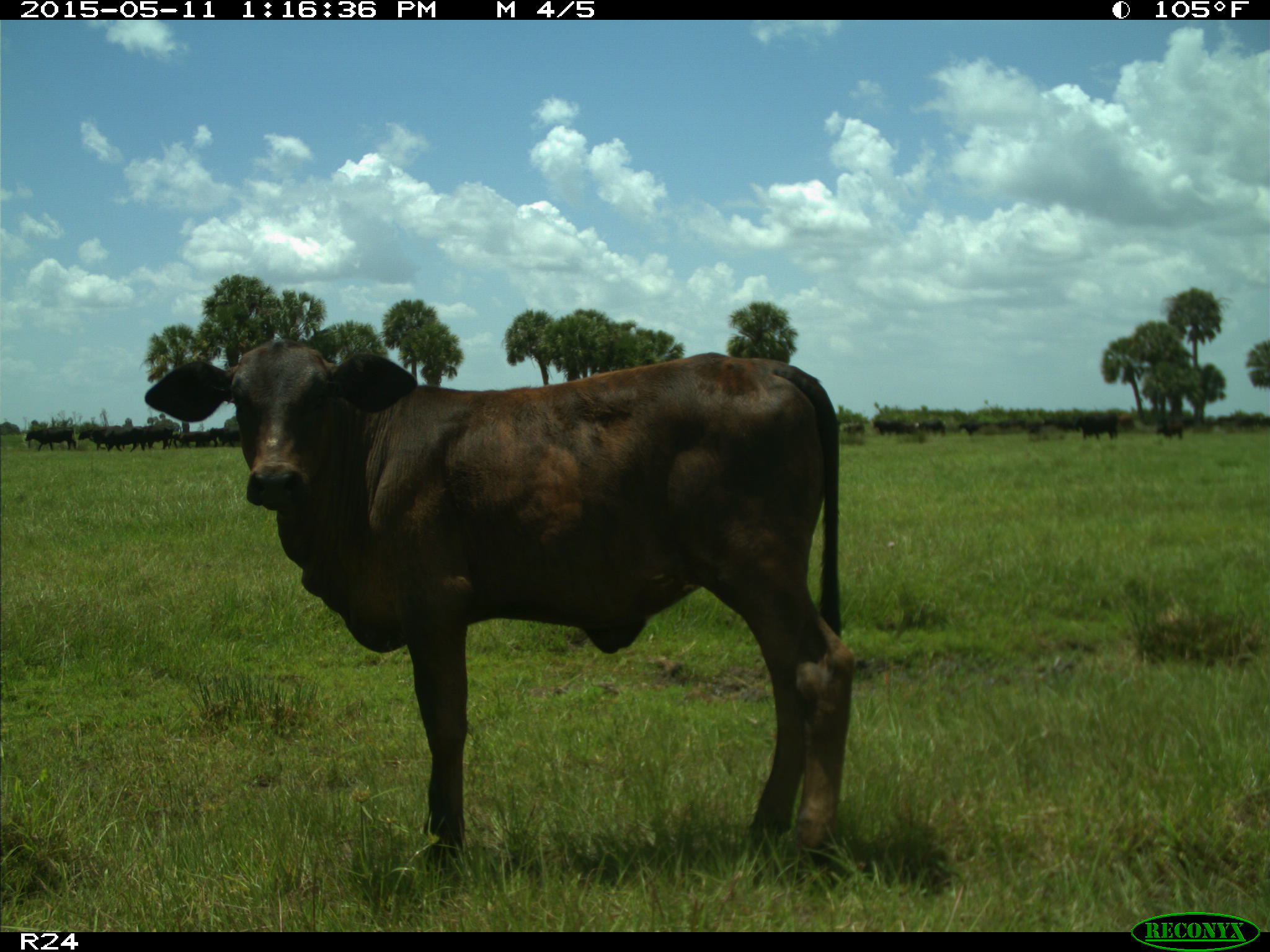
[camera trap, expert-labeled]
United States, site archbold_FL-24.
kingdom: Animalia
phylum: Chordata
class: Mammalia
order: Artiodactyla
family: Bovidae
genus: Bos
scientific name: Bos taurus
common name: domestic cow